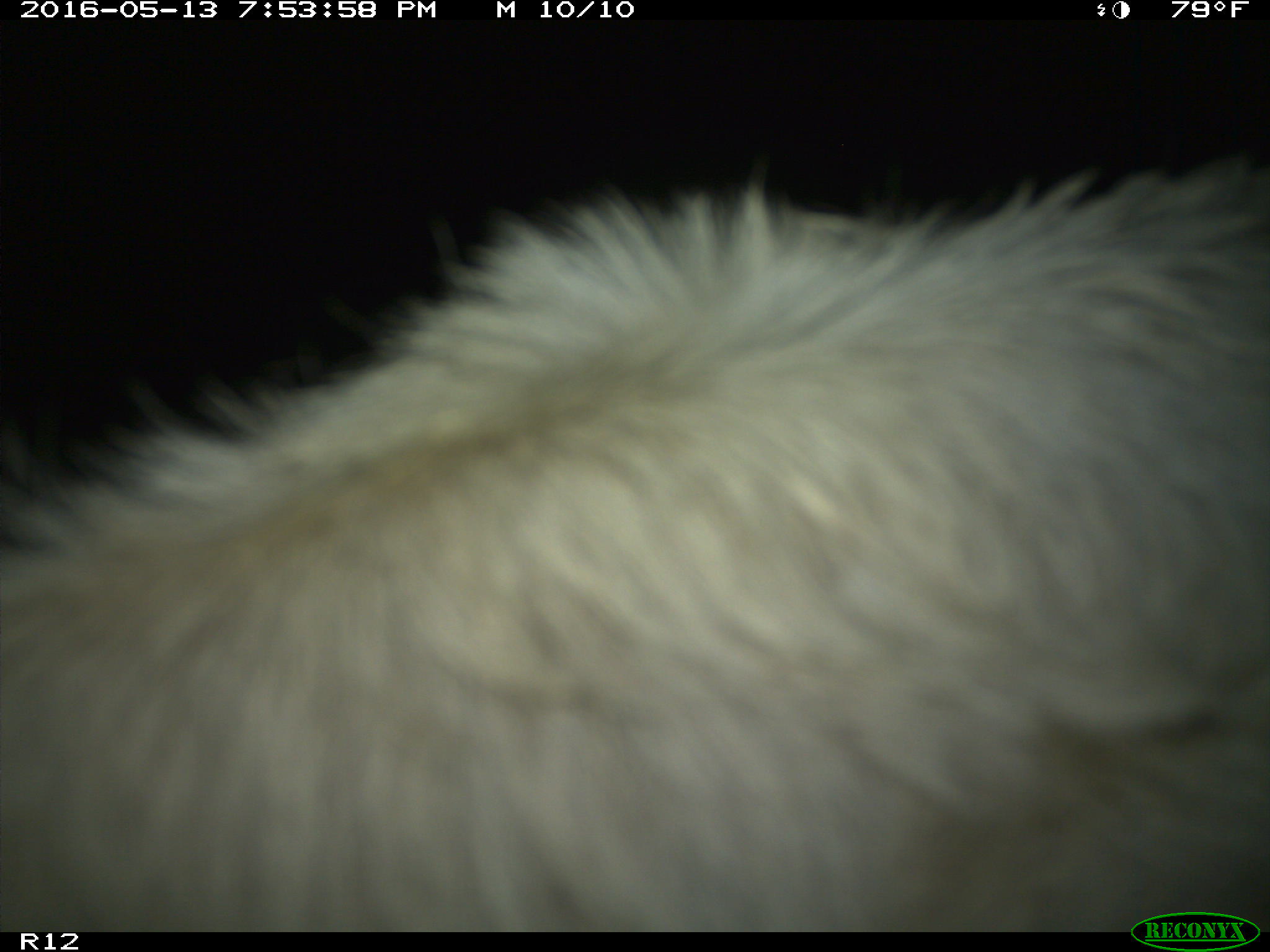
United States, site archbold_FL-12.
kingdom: Animalia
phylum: Chordata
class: Mammalia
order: Artiodactyla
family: Bovidae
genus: Bos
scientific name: Bos taurus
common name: domestic cow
Bos taurus (domestic cow).